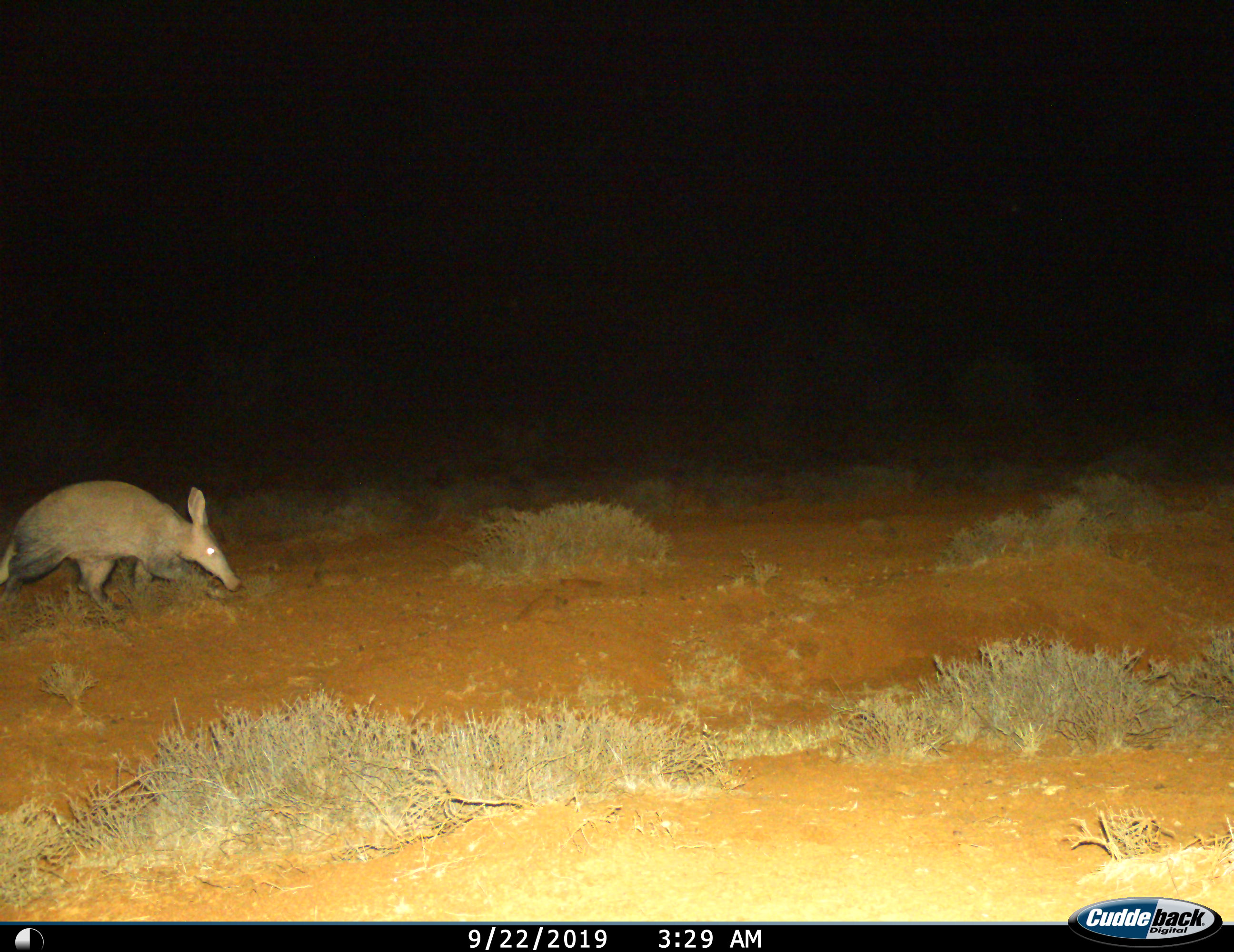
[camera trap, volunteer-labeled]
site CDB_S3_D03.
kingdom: Animalia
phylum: Chordata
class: Mammalia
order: Tubulidentata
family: Orycteropodidae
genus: Orycteropus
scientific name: Orycteropus afer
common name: aardvark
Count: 1.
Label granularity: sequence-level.